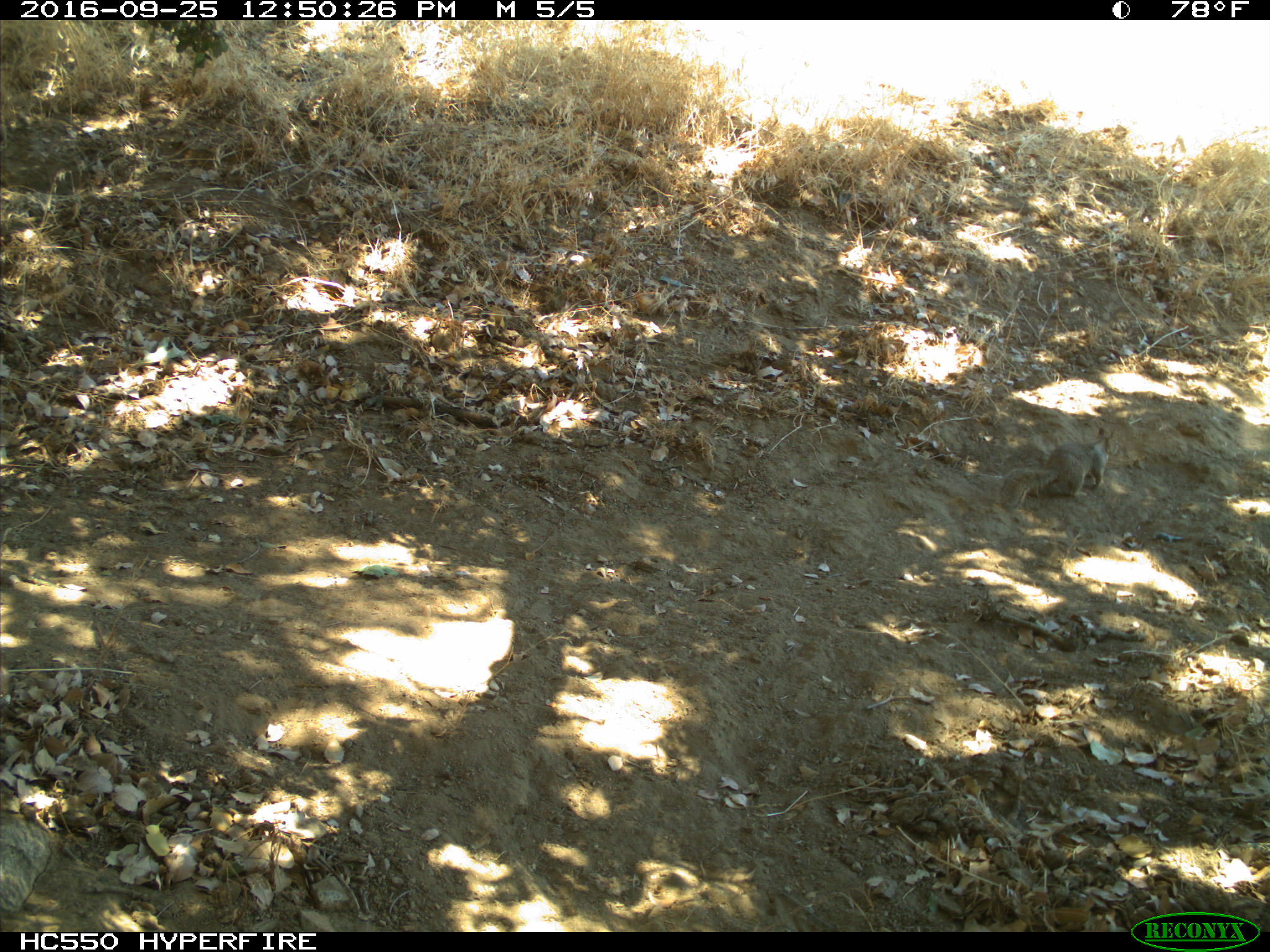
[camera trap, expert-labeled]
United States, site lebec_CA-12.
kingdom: Animalia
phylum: Chordata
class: Mammalia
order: Rodentia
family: Sciuridae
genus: Otospermophilus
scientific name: Otospermophilus beecheyi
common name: california ground squirrel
Otospermophilus beecheyi (california ground squirrel).